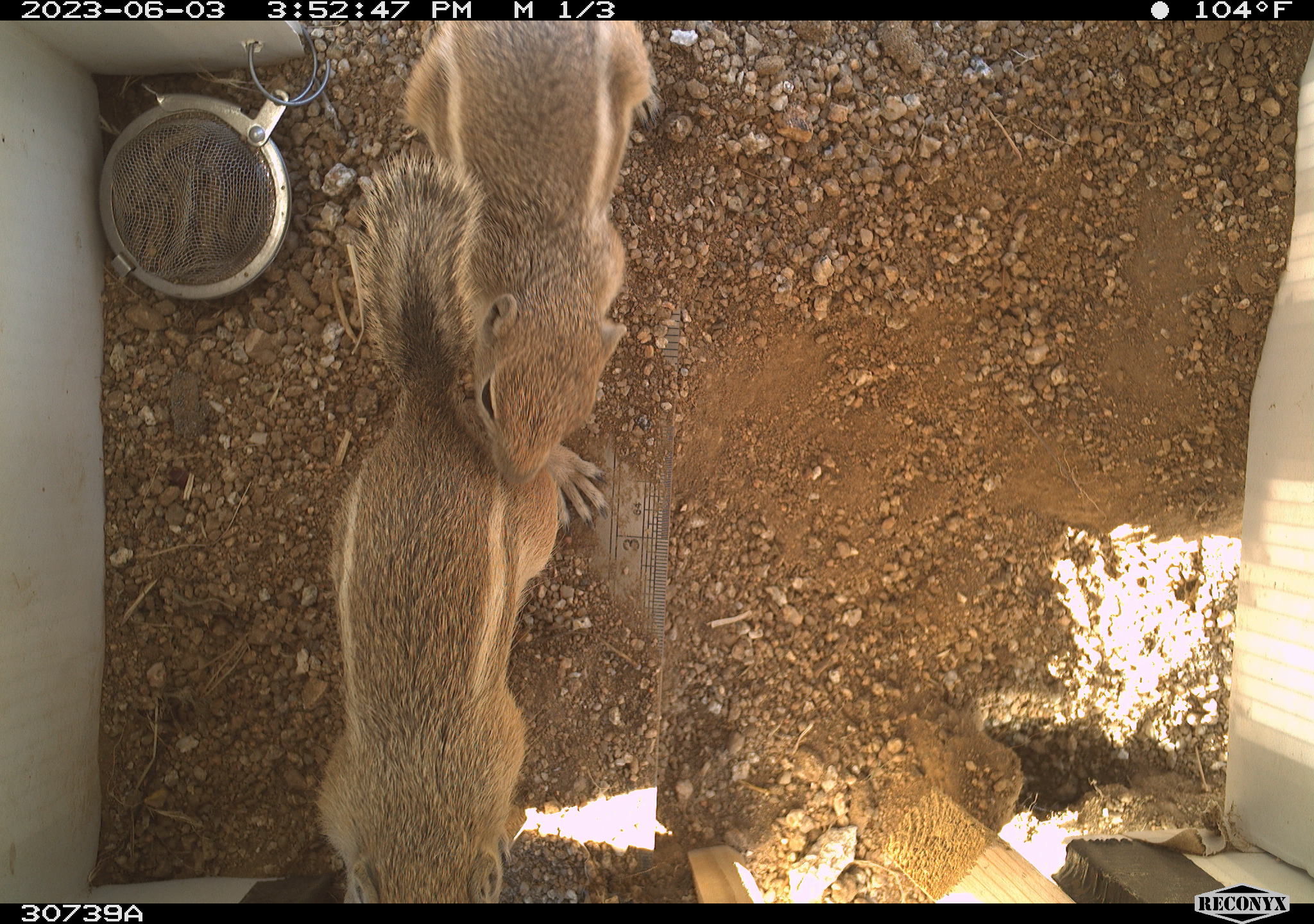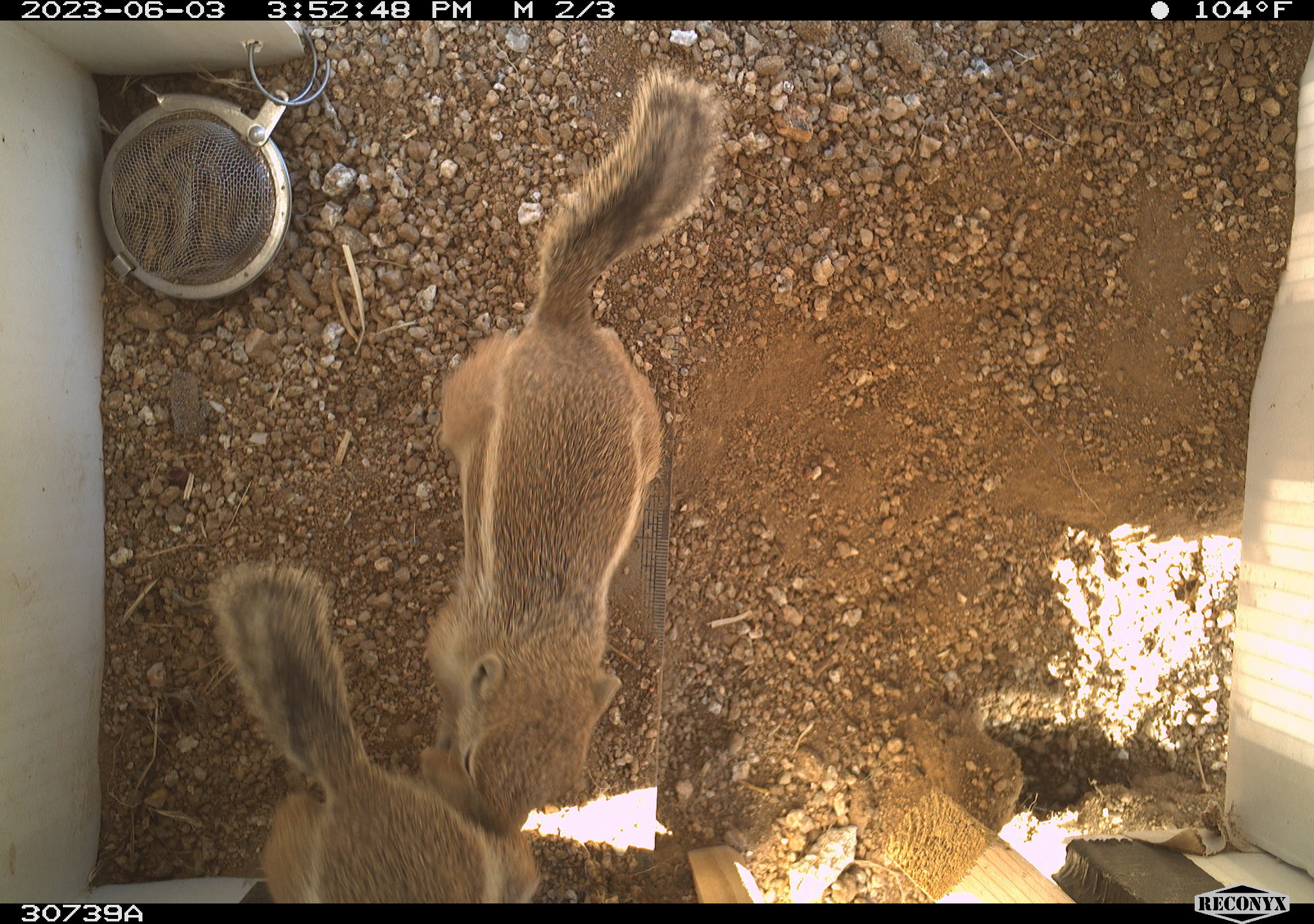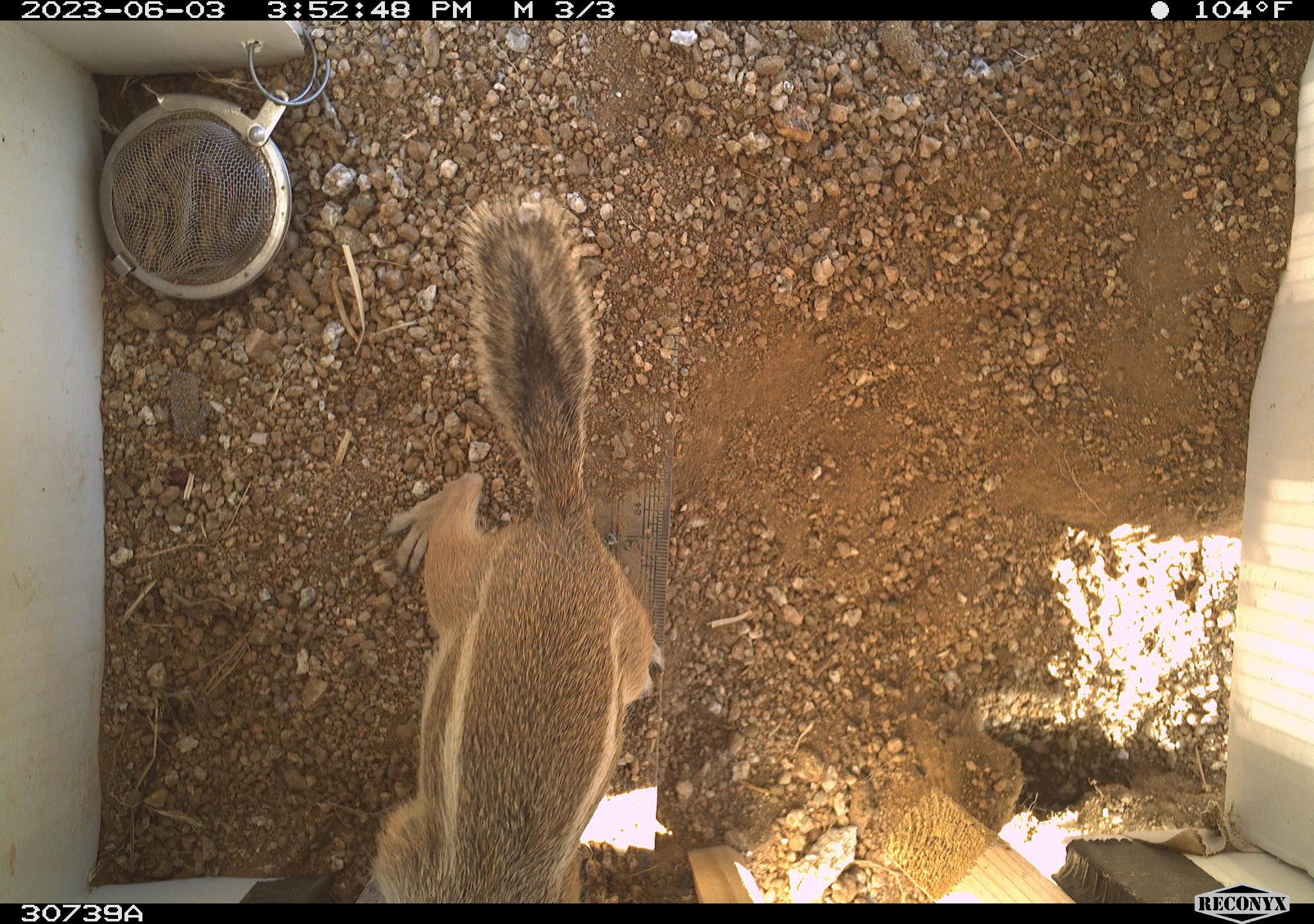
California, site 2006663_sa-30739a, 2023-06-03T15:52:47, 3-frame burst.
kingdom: Animalia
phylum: Chordata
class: Mammalia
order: Rodentia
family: Sciuridae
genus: Ammospermophilus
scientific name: Ammospermophilus leucurus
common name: white-tailed antelope squirrel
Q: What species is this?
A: White-tailed antelope squirrel (Ammospermophilus leucurus).